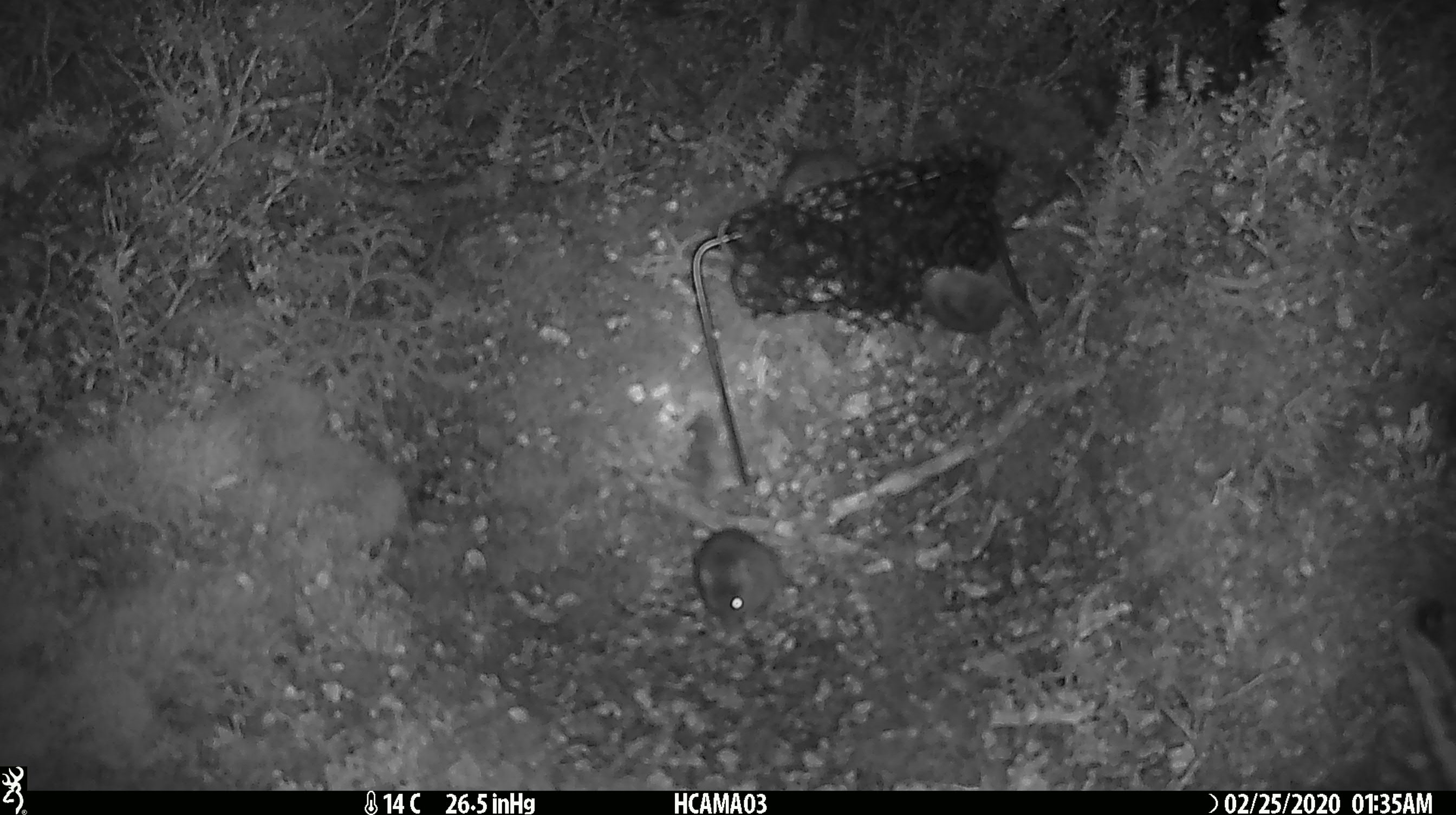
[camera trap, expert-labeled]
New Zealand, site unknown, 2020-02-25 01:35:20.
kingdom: Animalia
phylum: Chordata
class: Mammalia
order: Rodentia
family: Muridae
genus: Mus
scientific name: Mus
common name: mouse